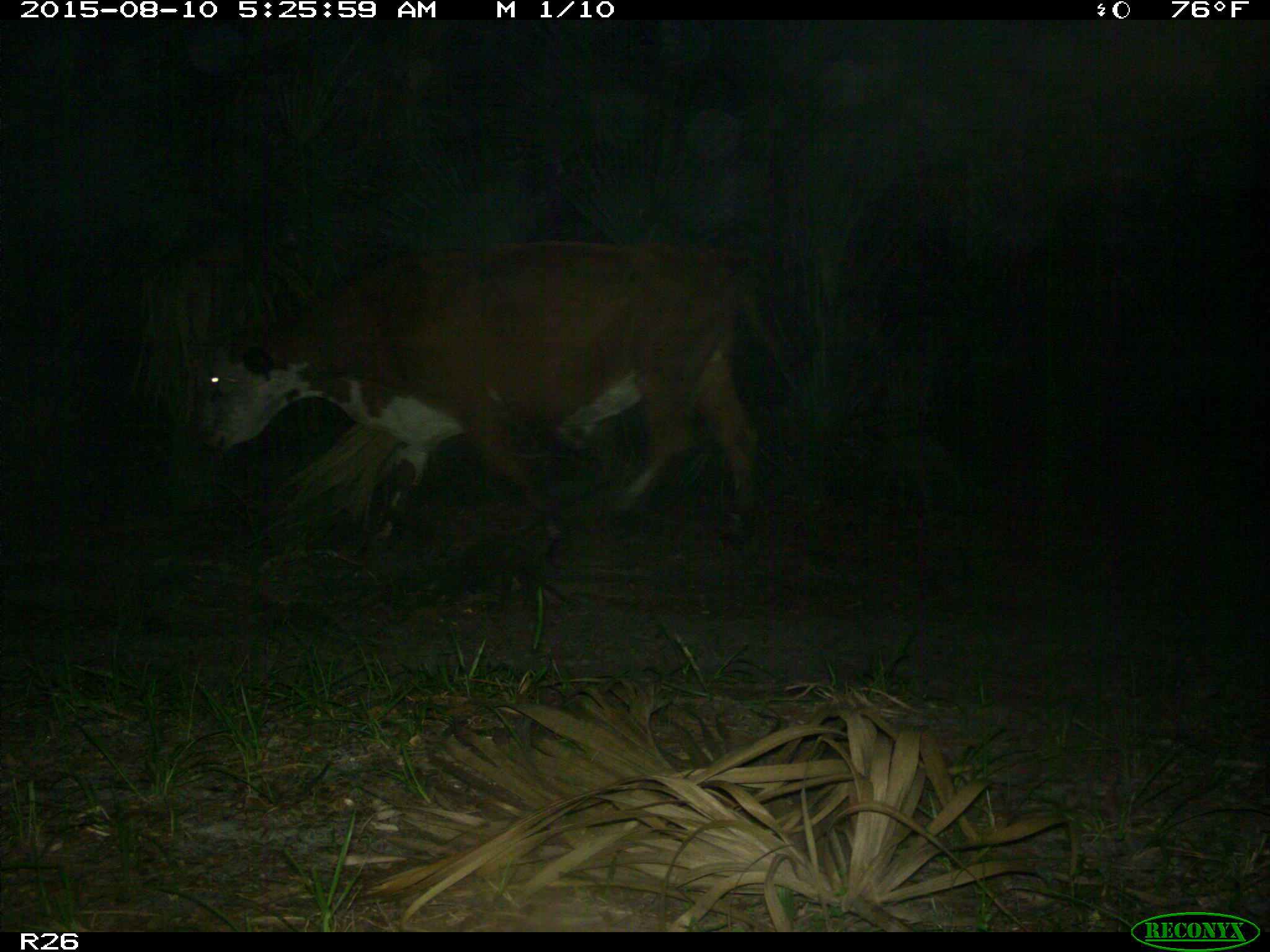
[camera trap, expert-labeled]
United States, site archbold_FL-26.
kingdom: Animalia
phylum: Chordata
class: Mammalia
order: Artiodactyla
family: Bovidae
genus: Bos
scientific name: Bos taurus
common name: domestic cow